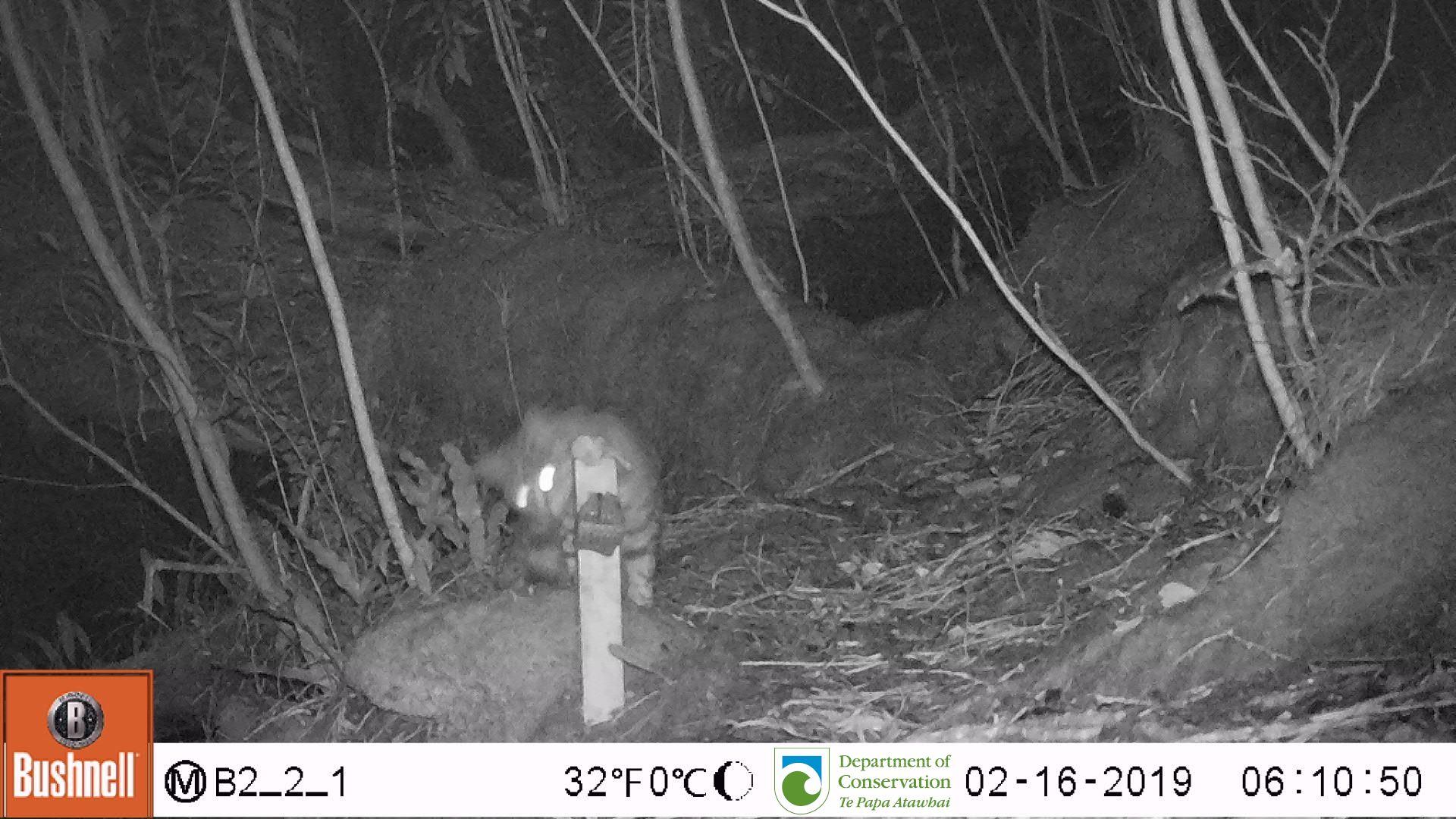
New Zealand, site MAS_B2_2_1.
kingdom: Animalia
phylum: Chordata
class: Mammalia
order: Carnivora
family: Felidae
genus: Felis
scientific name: Felis catus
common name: domestic cat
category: cat